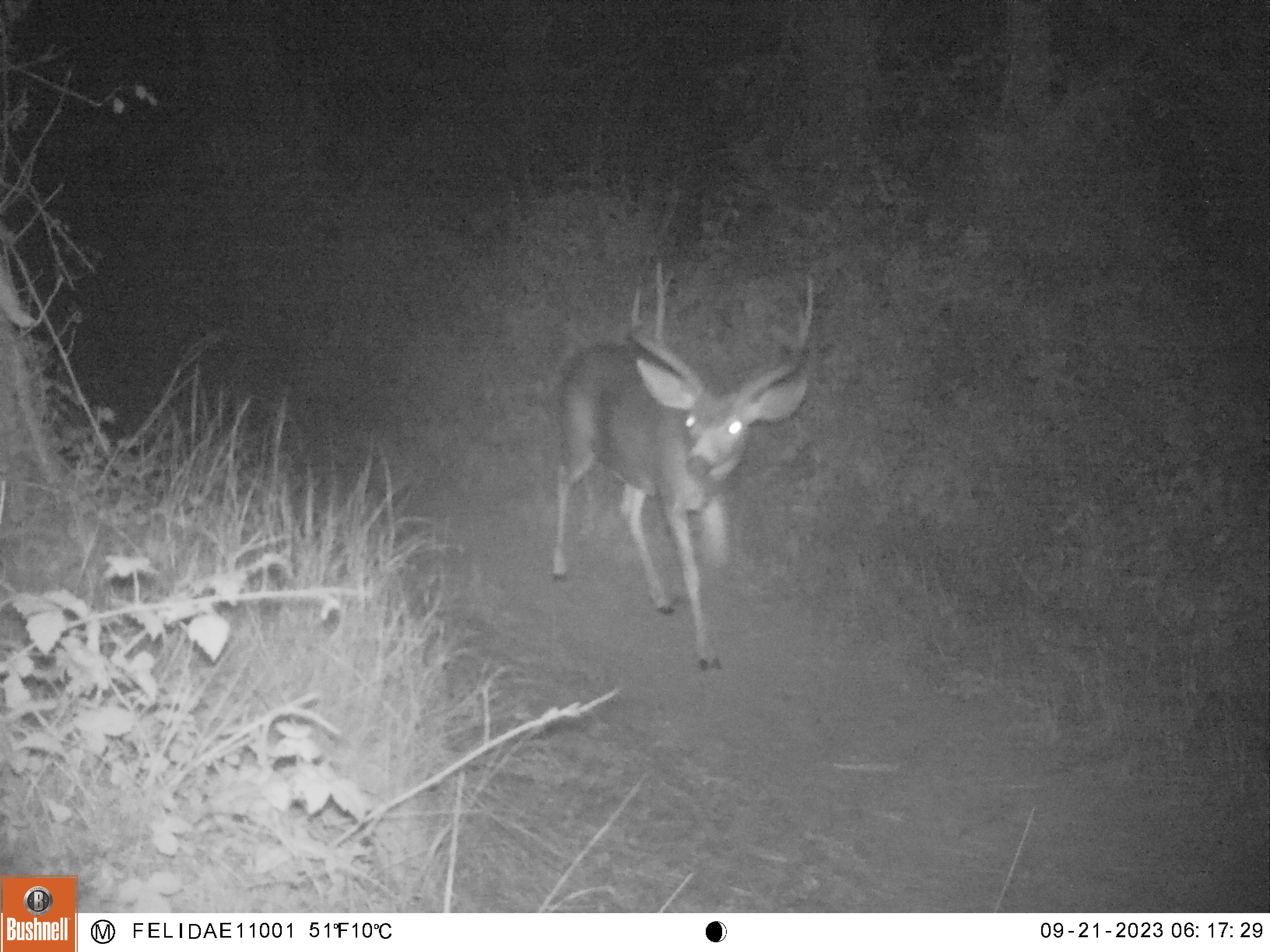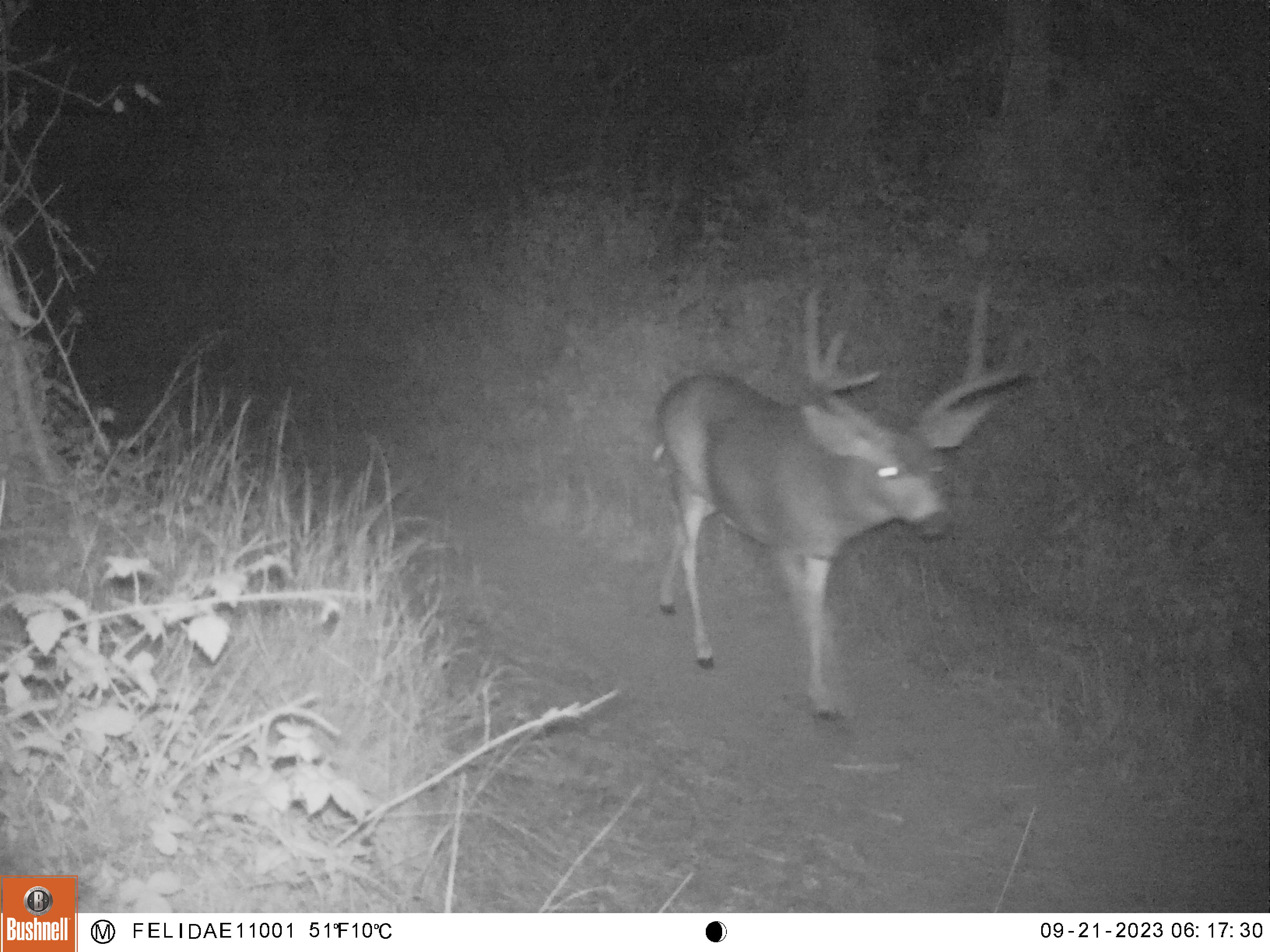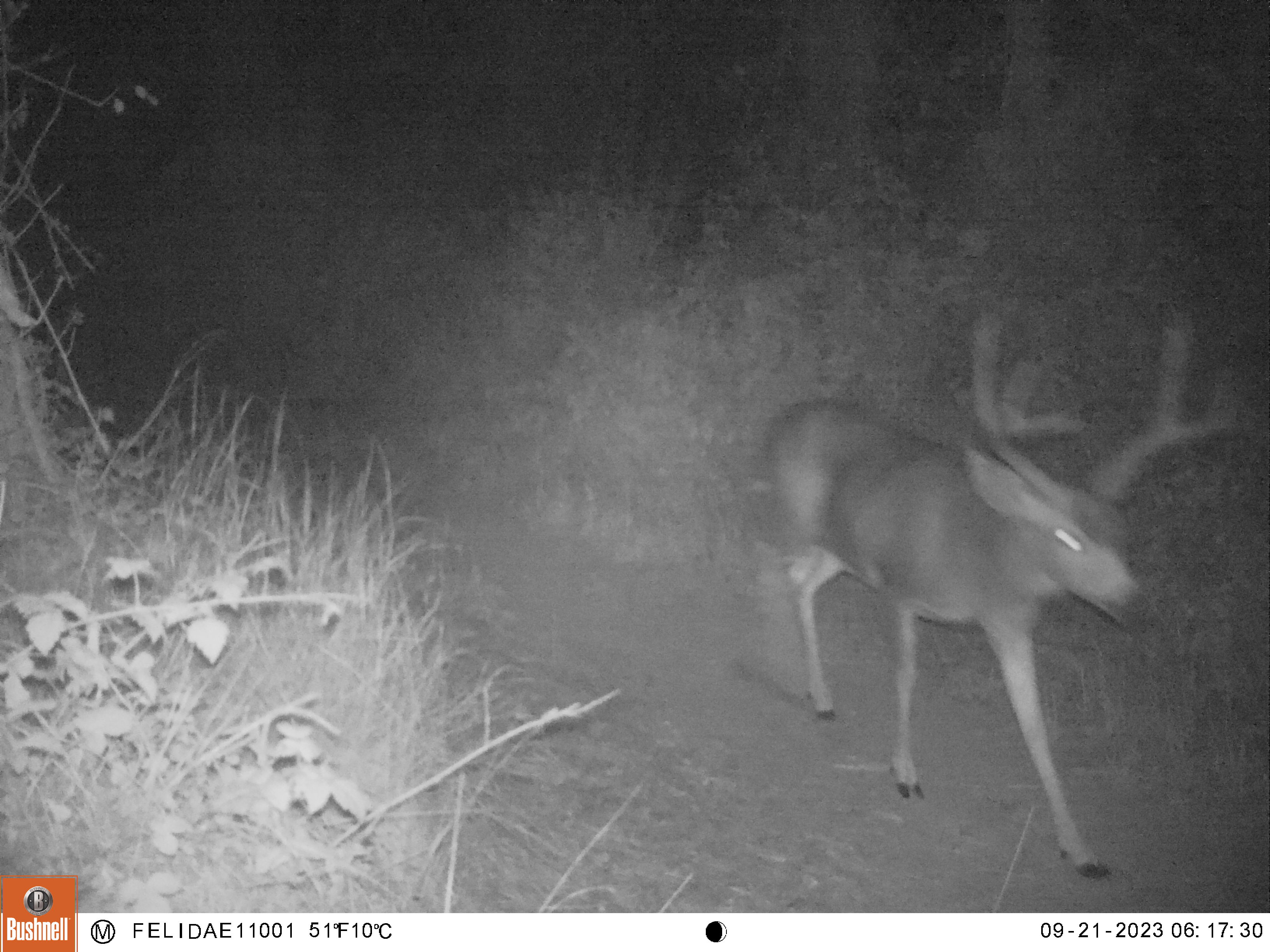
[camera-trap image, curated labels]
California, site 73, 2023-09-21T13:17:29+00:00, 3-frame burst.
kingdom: Animalia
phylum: Chordata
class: Mammalia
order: Artiodactyla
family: Cervidae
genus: Odocoileus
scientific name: Odocoileus hemionus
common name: mule deer